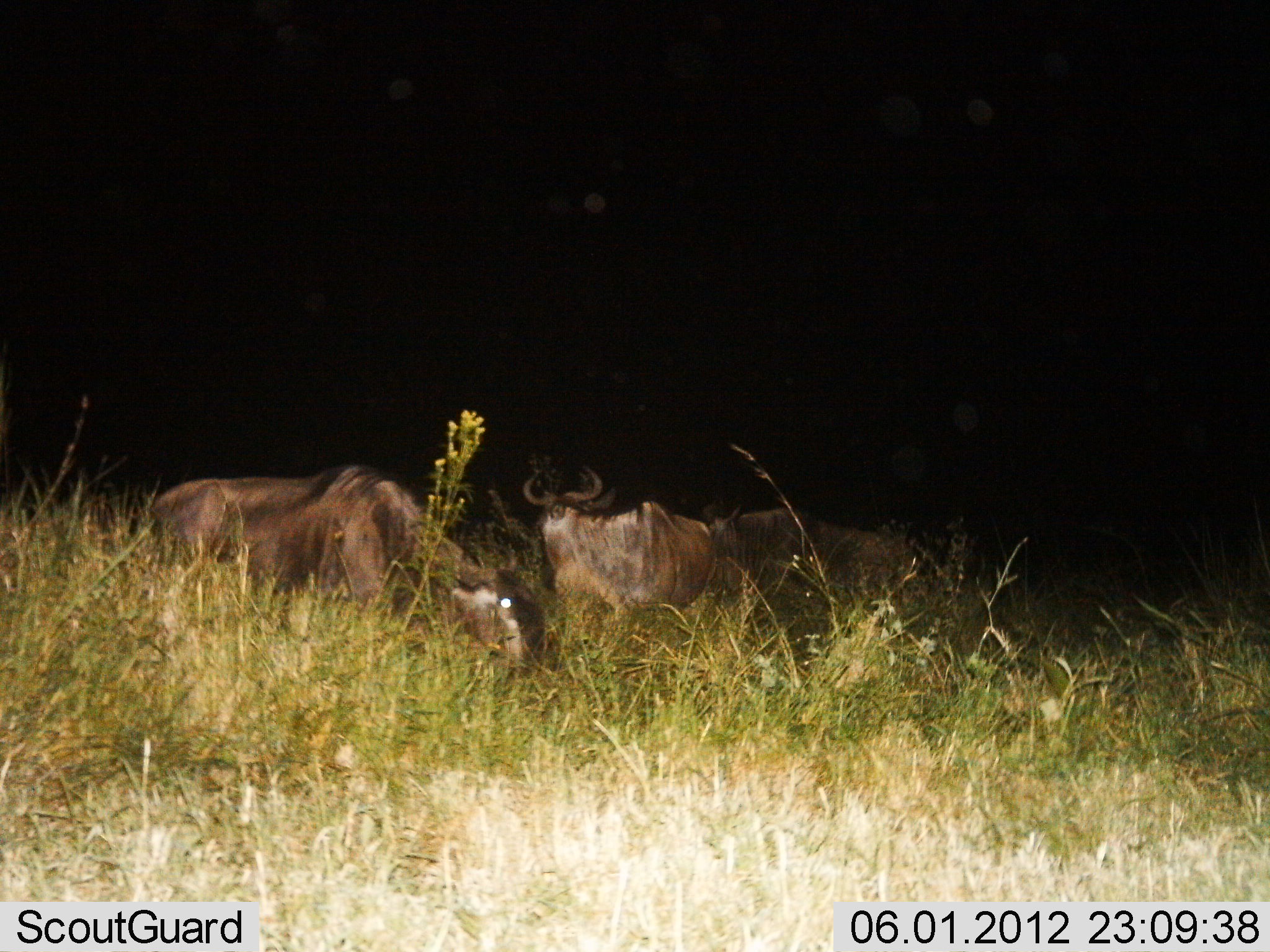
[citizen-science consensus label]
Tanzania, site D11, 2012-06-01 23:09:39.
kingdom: Animalia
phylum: Chordata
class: Mammalia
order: Artiodactyla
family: Bovidae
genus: Connochaetes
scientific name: Connochaetes taurinus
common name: blue wildebeest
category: wildebeest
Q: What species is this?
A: Wildebeest (blue wildebeest) (Connochaetes taurinus).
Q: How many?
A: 3.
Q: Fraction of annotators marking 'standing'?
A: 80%.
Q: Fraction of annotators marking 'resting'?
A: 0%.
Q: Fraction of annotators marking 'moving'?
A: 10%.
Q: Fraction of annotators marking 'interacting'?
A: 0%.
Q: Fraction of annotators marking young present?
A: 0%.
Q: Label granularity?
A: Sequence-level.